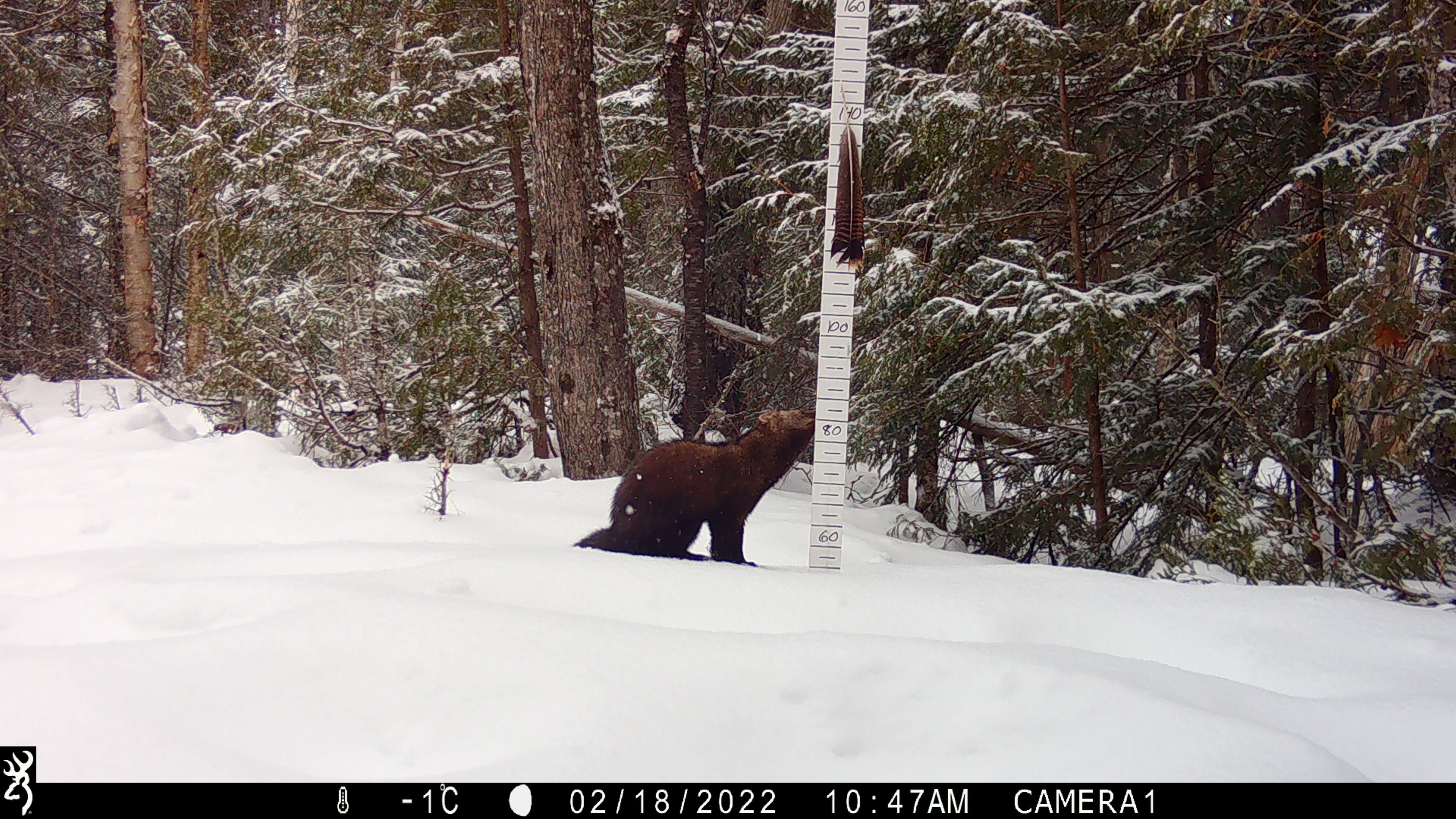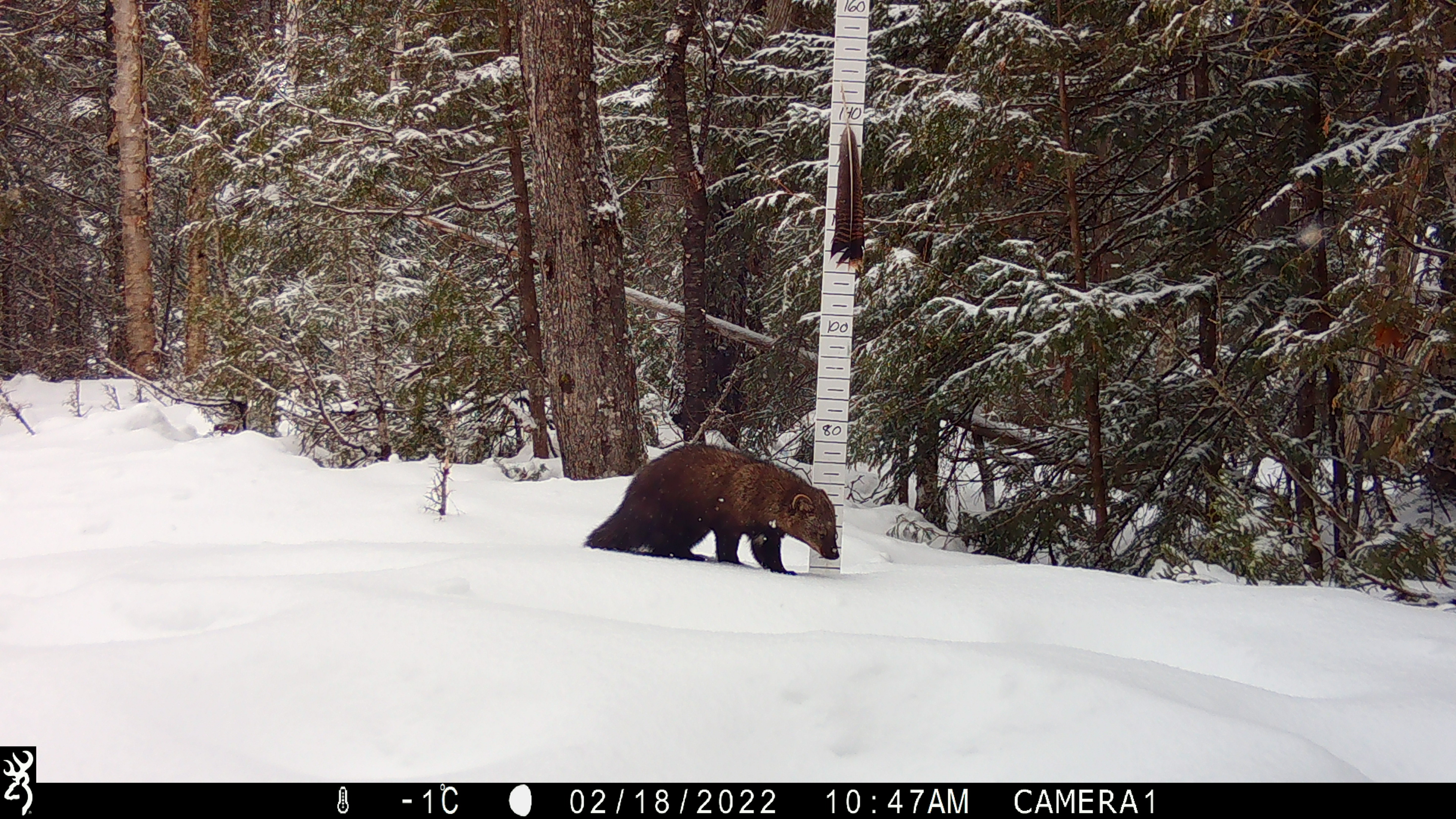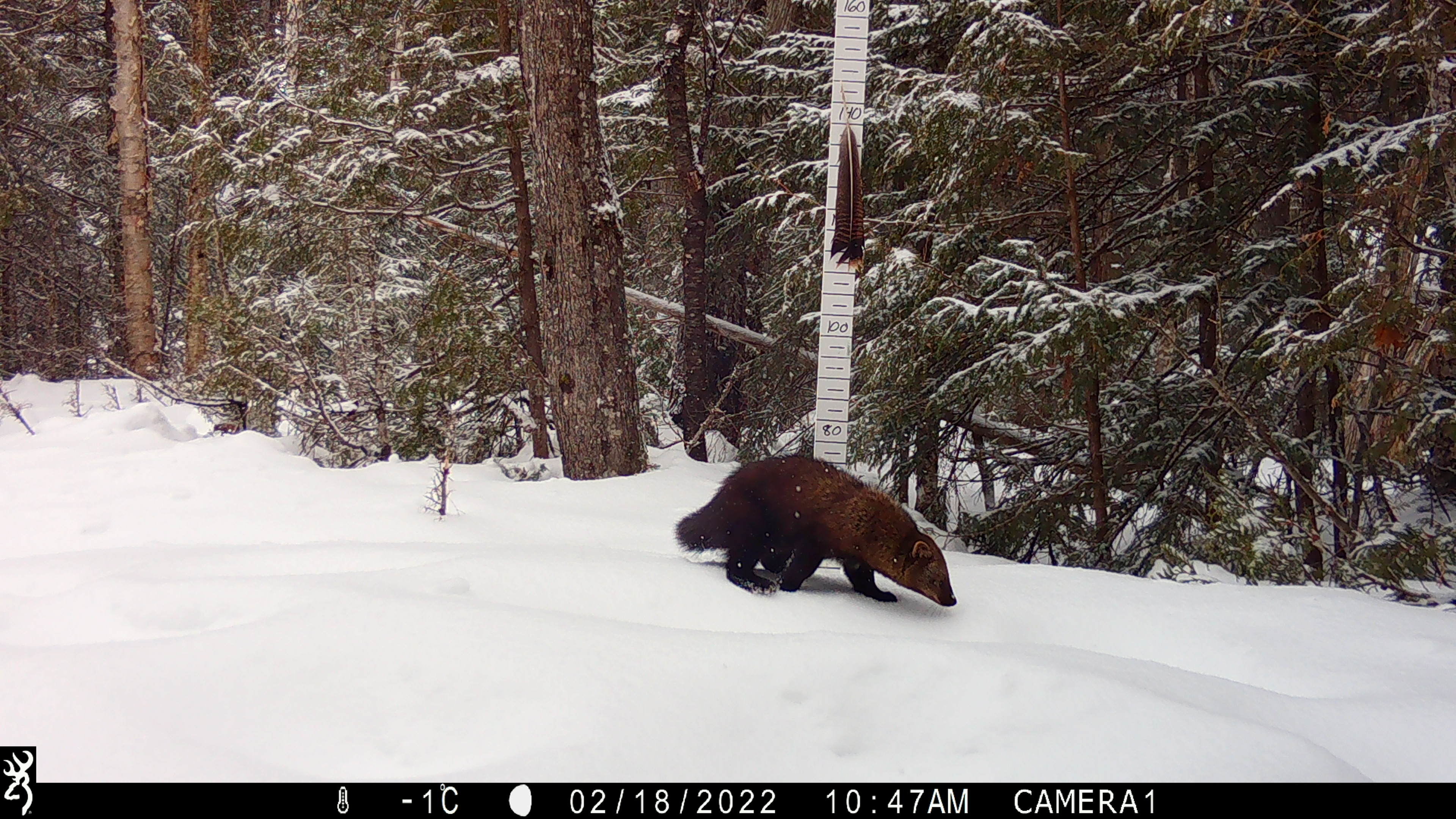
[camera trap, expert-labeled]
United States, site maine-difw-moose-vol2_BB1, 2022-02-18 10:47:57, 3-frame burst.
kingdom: Animalia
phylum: Chordata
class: Mammalia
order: Carnivora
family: Mustelidae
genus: Pekania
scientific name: Pekania pennanti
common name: fisher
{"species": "fisher (Pekania pennanti)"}